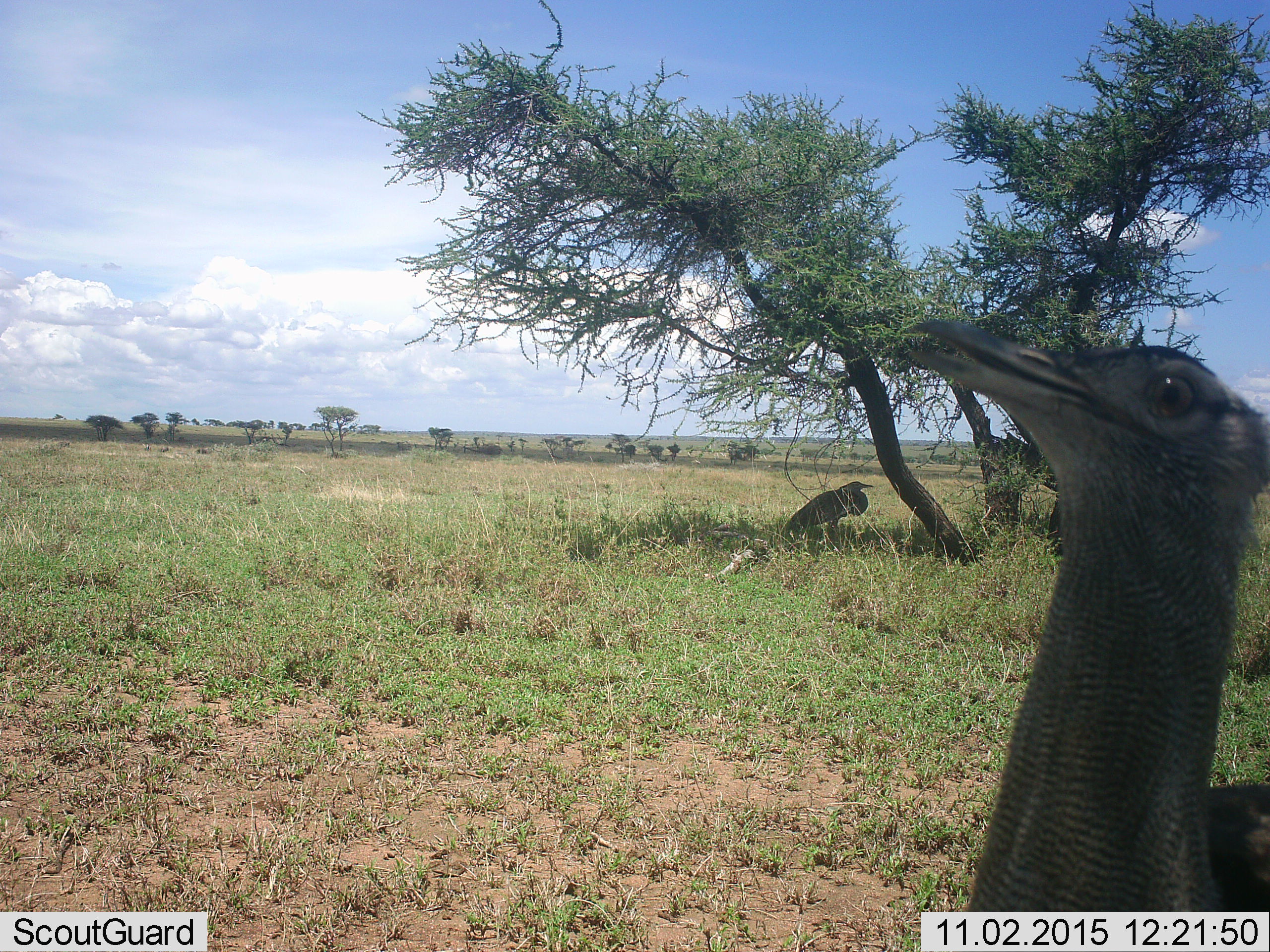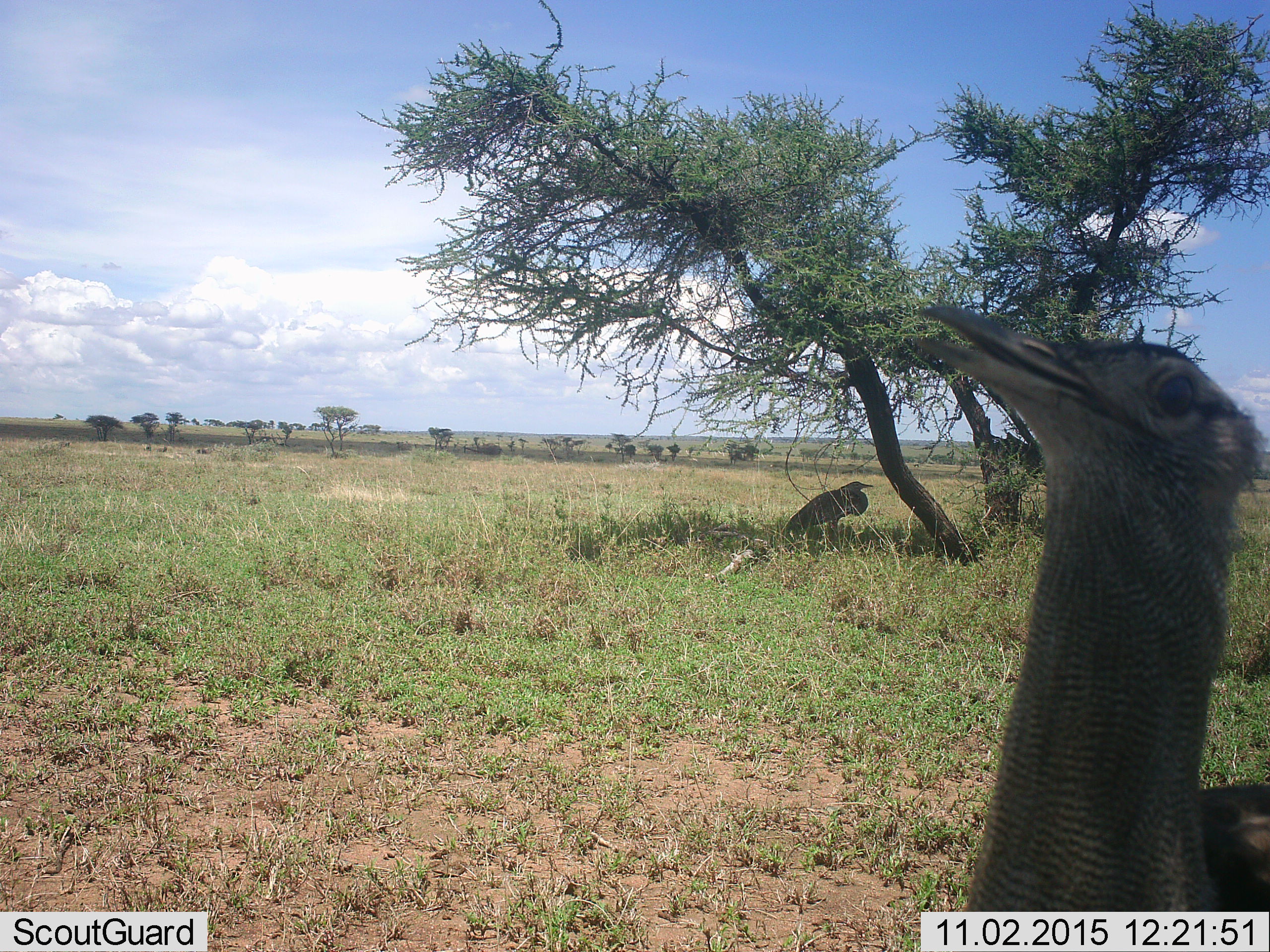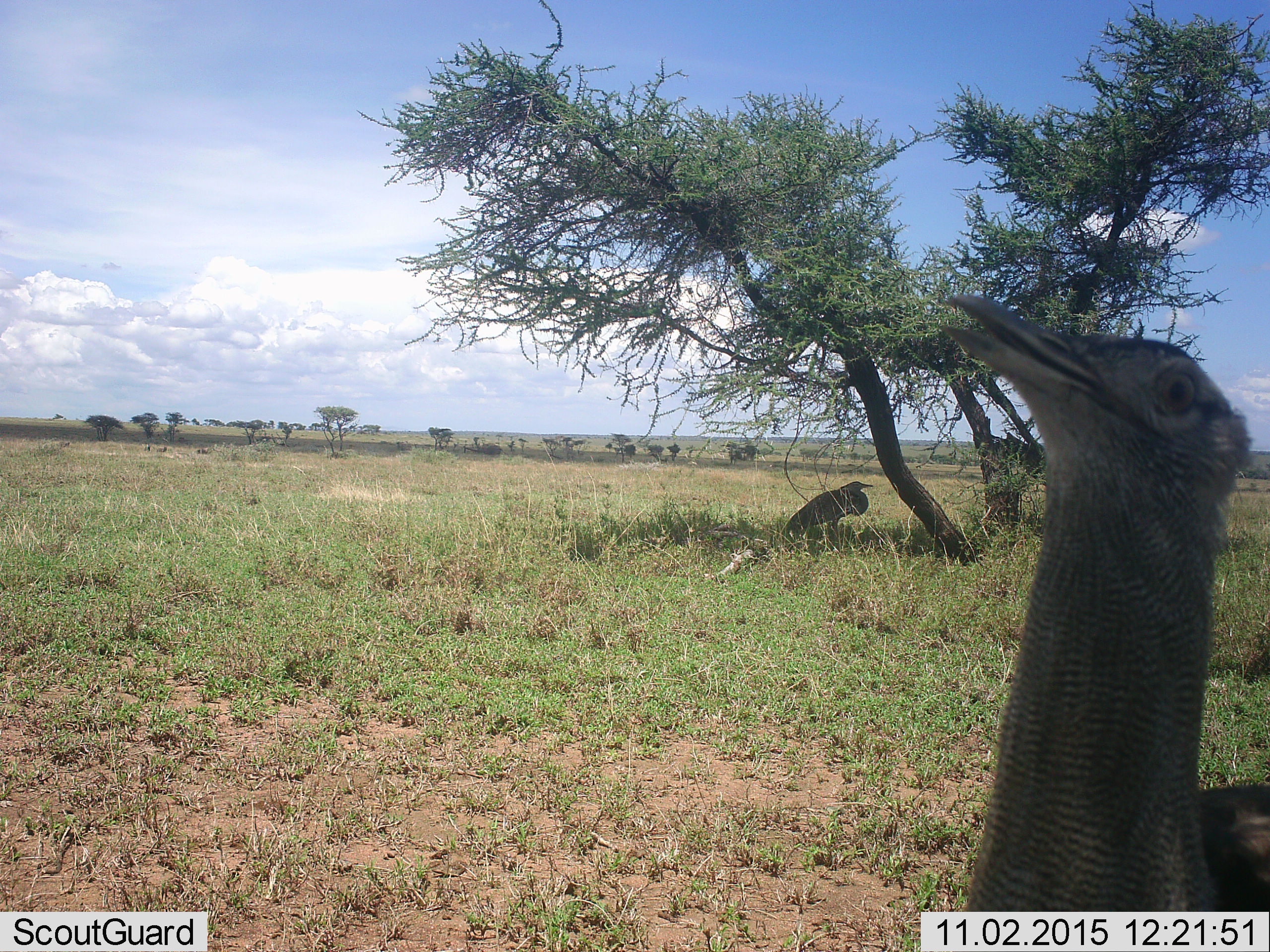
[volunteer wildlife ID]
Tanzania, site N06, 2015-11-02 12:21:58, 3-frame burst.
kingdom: Animalia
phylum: Chordata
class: Aves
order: Otidiformes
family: Otididae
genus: Ardeotis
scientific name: Ardeotis kori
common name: kori bustard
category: koribustard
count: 2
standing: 67%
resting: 67%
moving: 17%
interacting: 0%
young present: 0%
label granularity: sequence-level